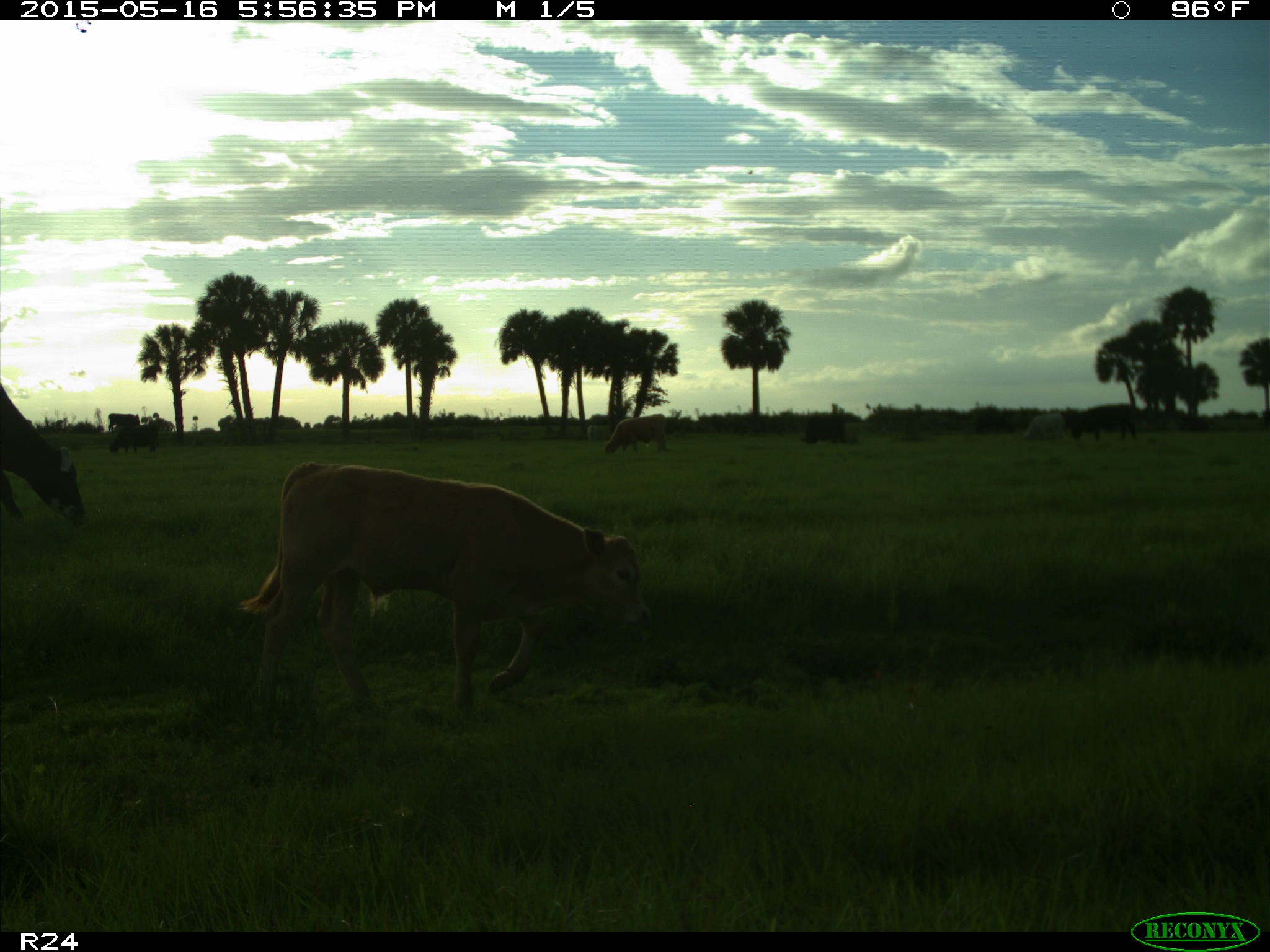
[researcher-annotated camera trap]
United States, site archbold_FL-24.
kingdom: Animalia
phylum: Chordata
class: Mammalia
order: Artiodactyla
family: Bovidae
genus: Bos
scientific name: Bos taurus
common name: domestic cow